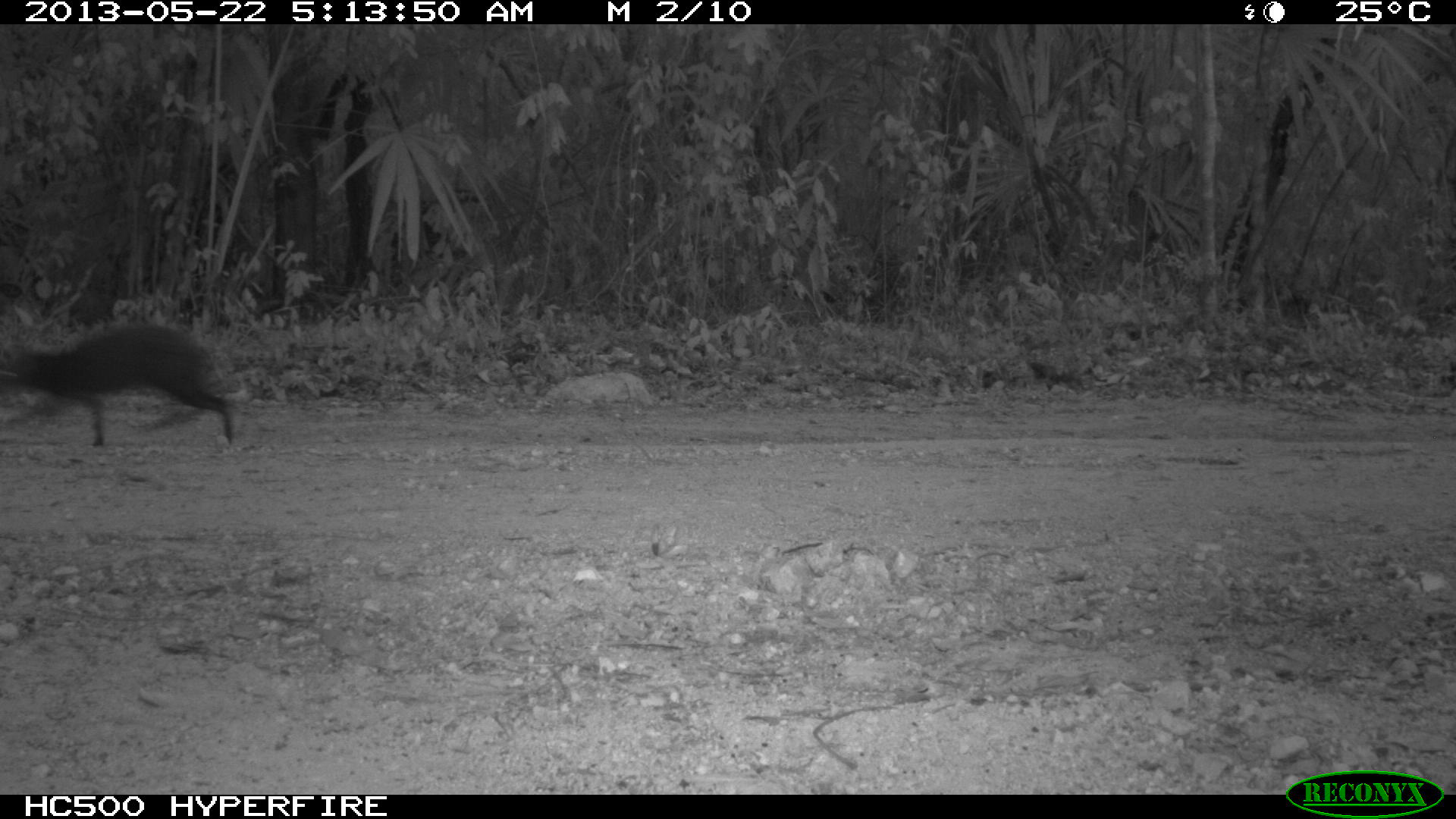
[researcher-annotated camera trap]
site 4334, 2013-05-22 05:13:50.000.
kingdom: Animalia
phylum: Chordata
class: Mammalia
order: Rodentia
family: Dasyproctidae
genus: Dasyprocta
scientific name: Dasyprocta punctata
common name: central american agouti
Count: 1.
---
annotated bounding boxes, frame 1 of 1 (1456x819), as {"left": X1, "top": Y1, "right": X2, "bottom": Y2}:
dasyprocta punctata: {"left": 0, "top": 322, "right": 238, "bottom": 446}